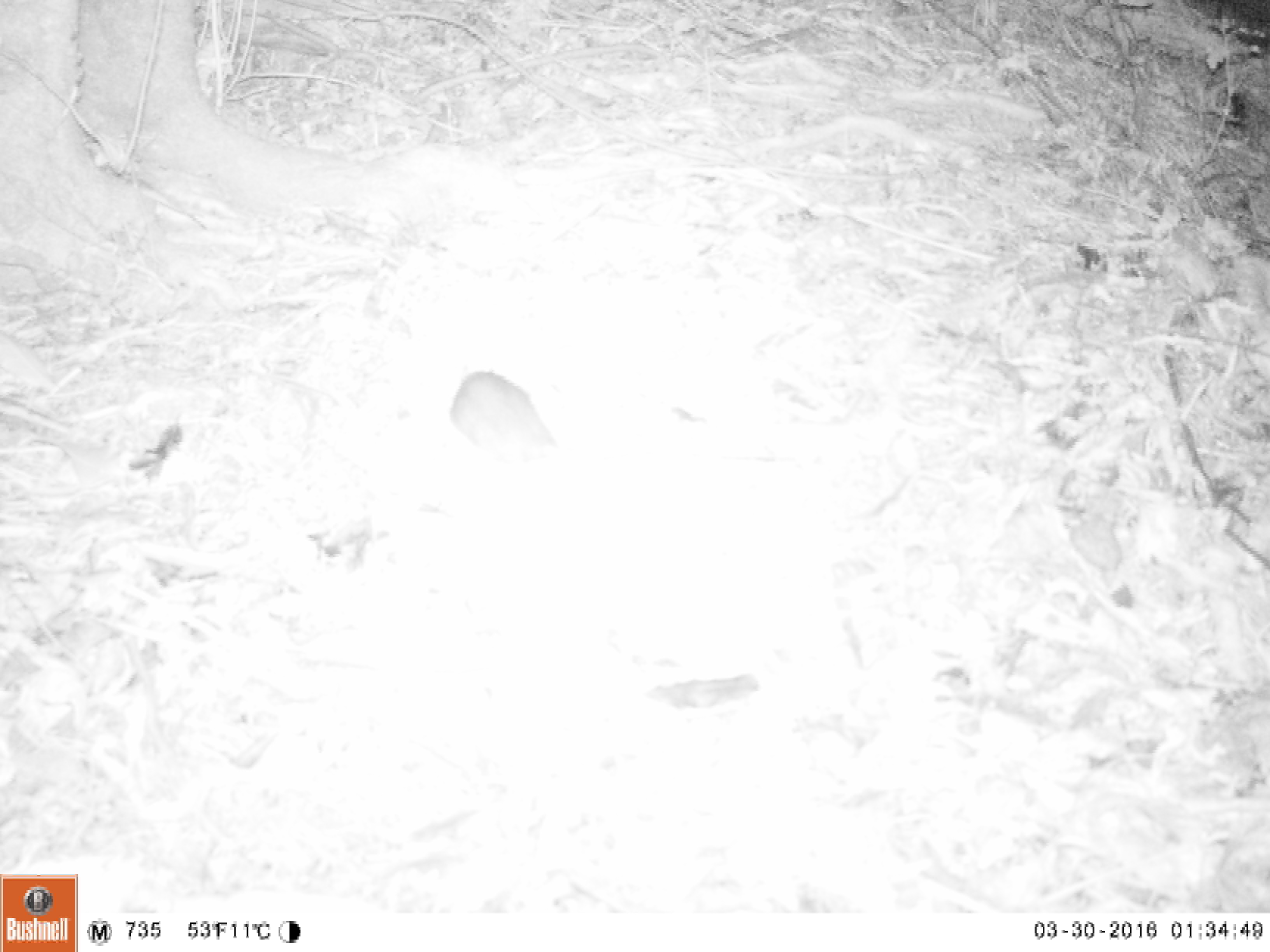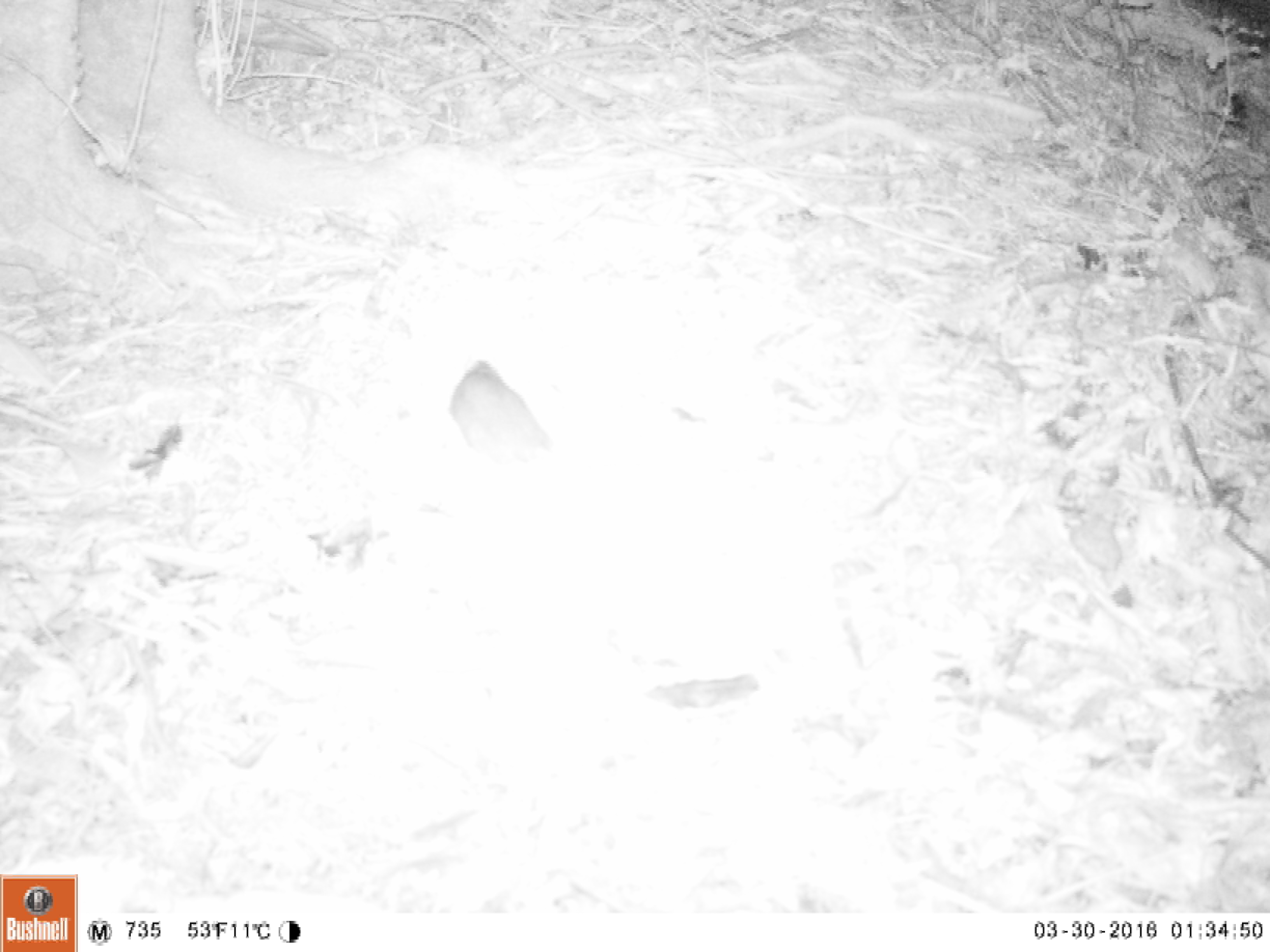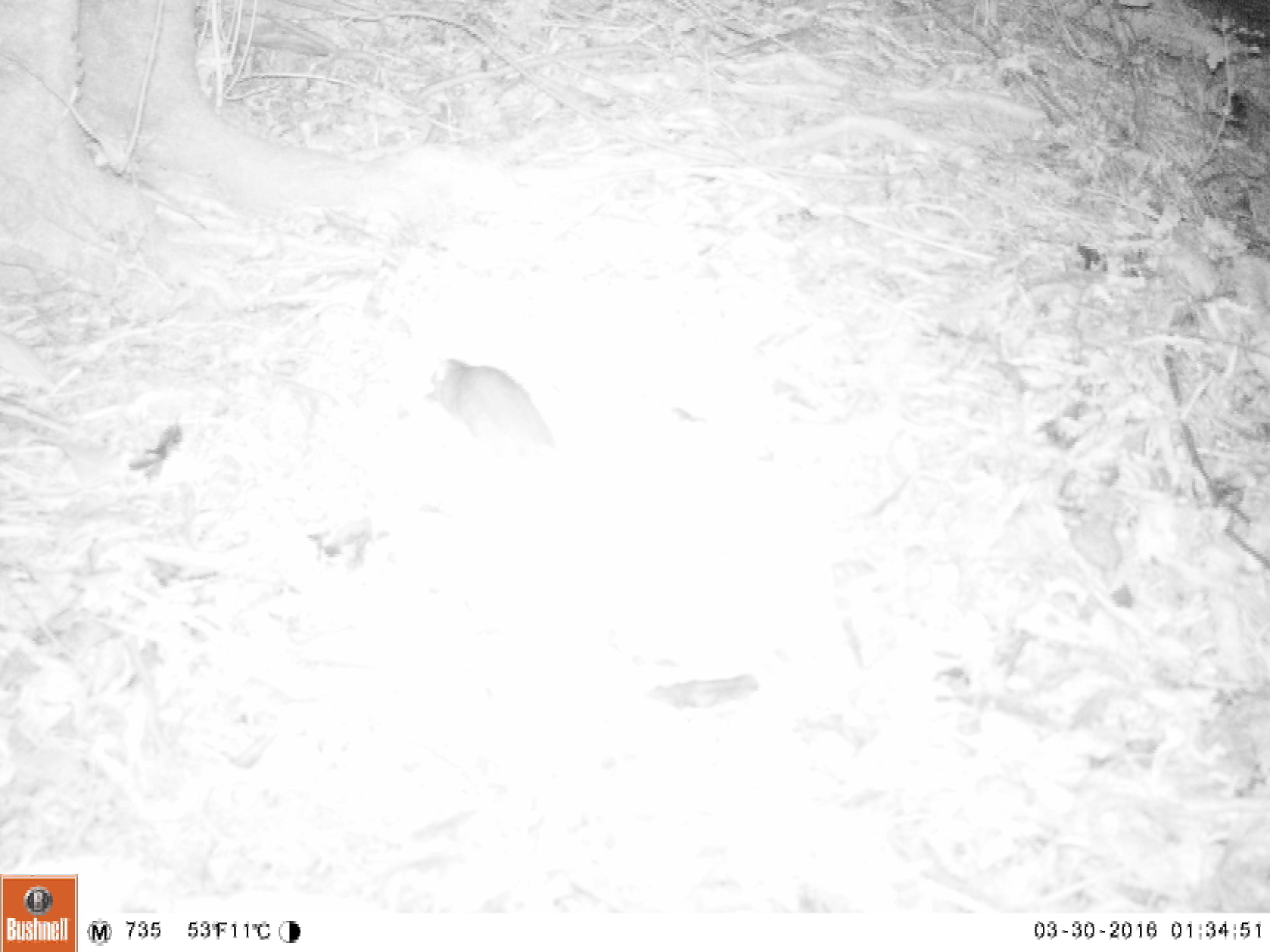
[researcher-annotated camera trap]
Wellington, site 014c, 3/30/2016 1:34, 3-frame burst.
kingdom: Animalia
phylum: Chordata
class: Mammalia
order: Rodentia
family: Muridae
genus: Rattus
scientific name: Rattus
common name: rat